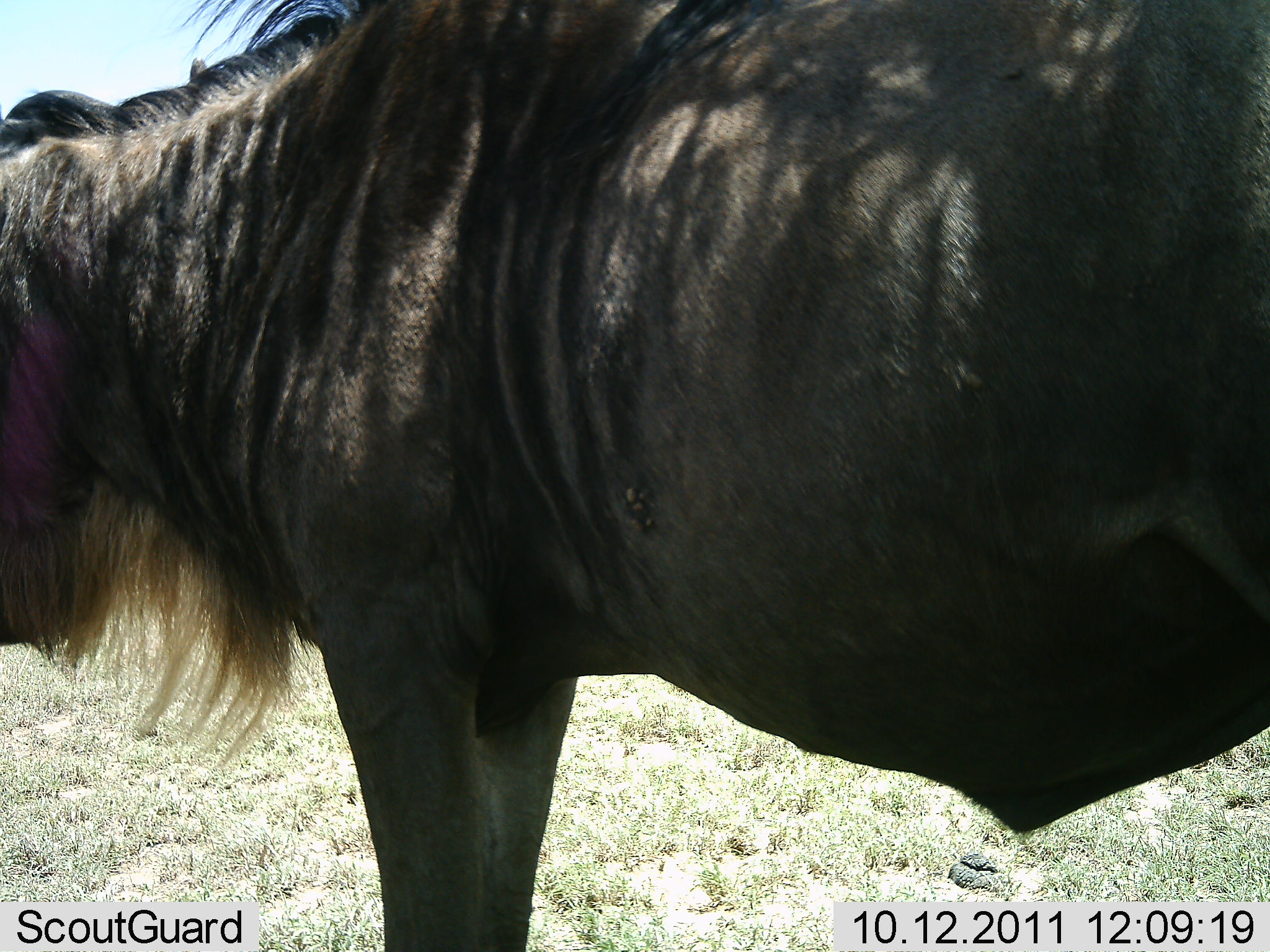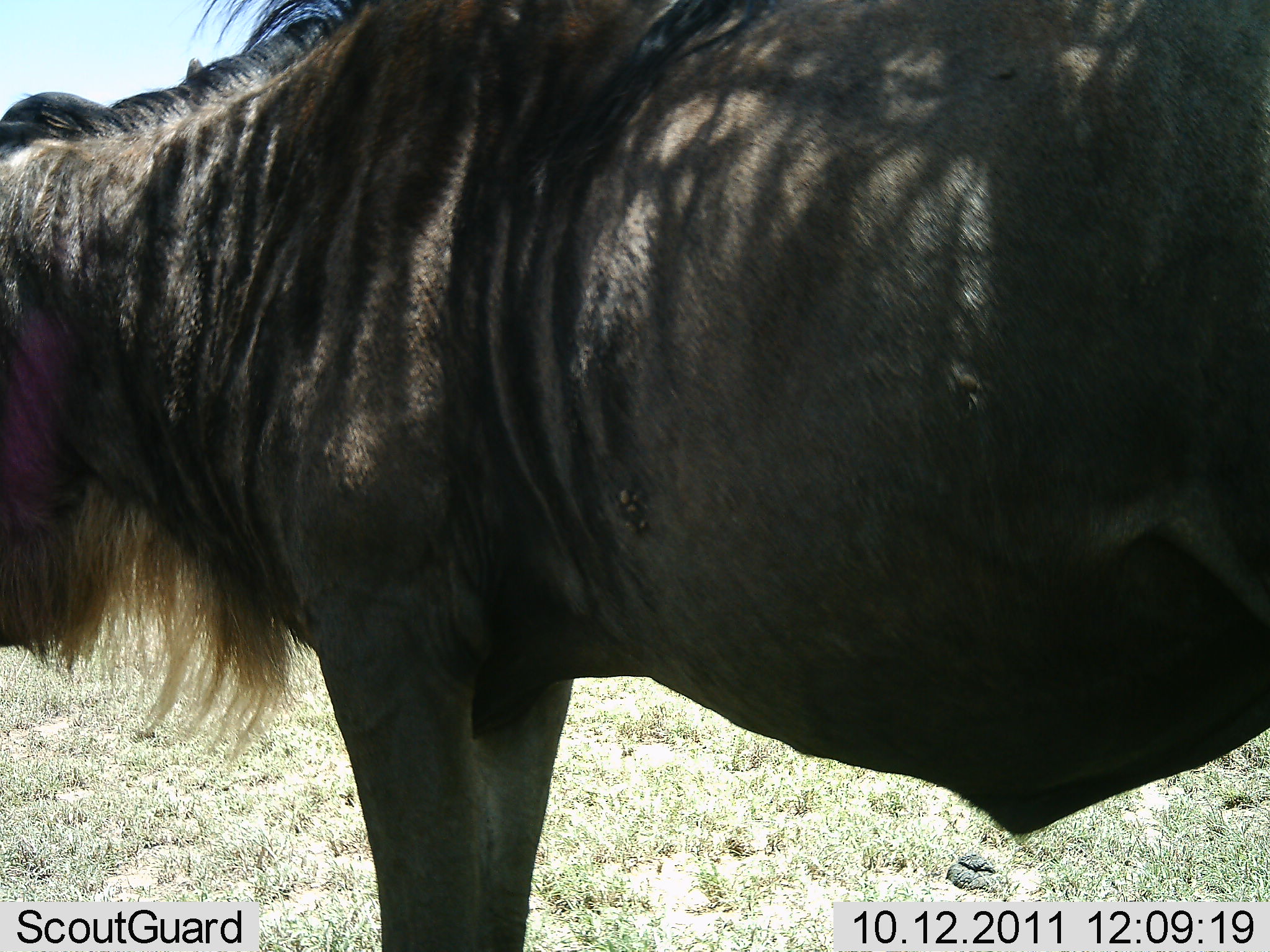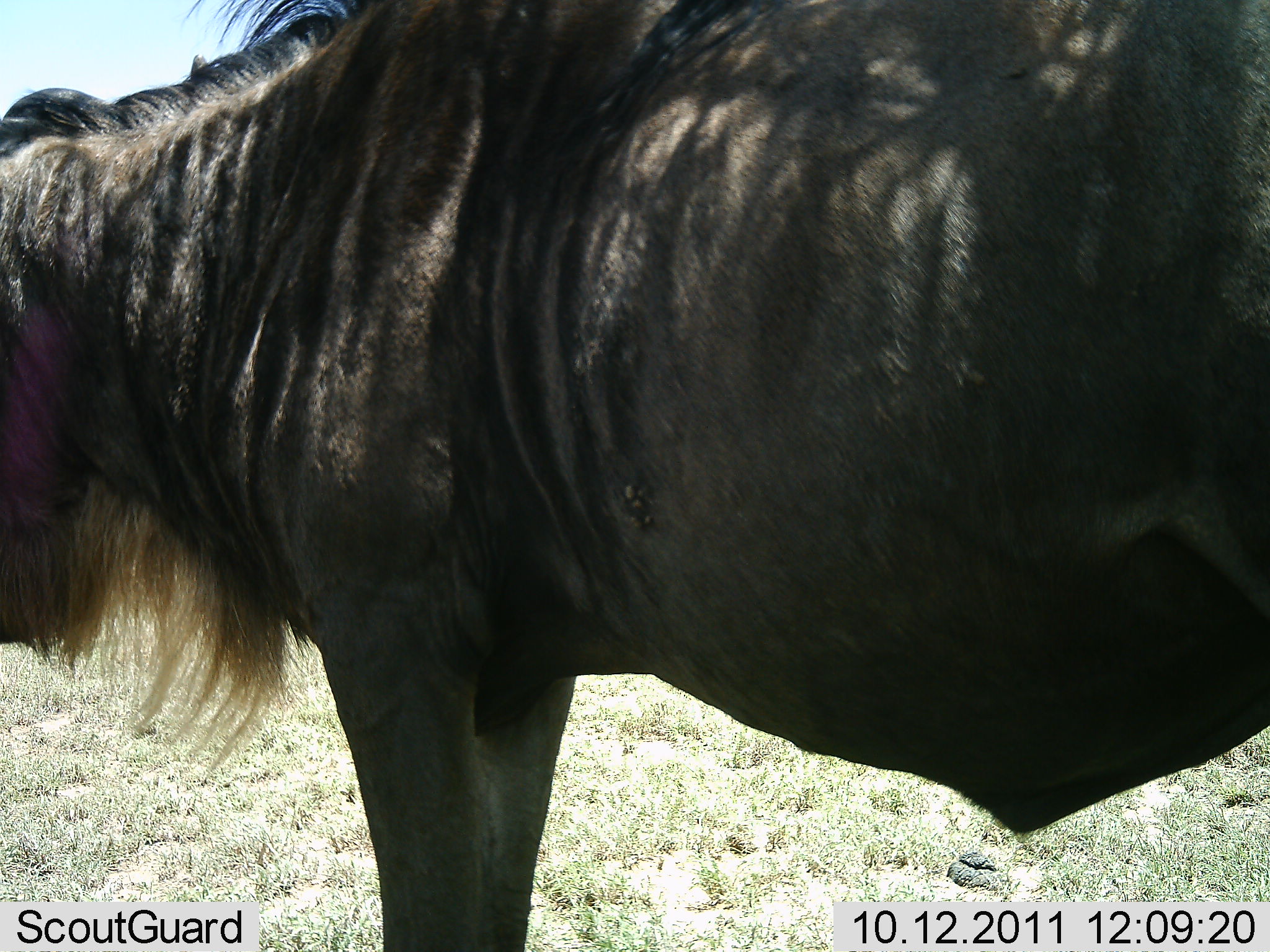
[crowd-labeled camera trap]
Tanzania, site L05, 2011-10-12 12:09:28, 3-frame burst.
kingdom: Animalia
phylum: Chordata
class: Mammalia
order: Artiodactyla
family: Bovidae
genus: Connochaetes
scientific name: Connochaetes taurinus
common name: blue wildebeest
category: wildebeest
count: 1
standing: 100%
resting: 0%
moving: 0%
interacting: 0%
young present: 0%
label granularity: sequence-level